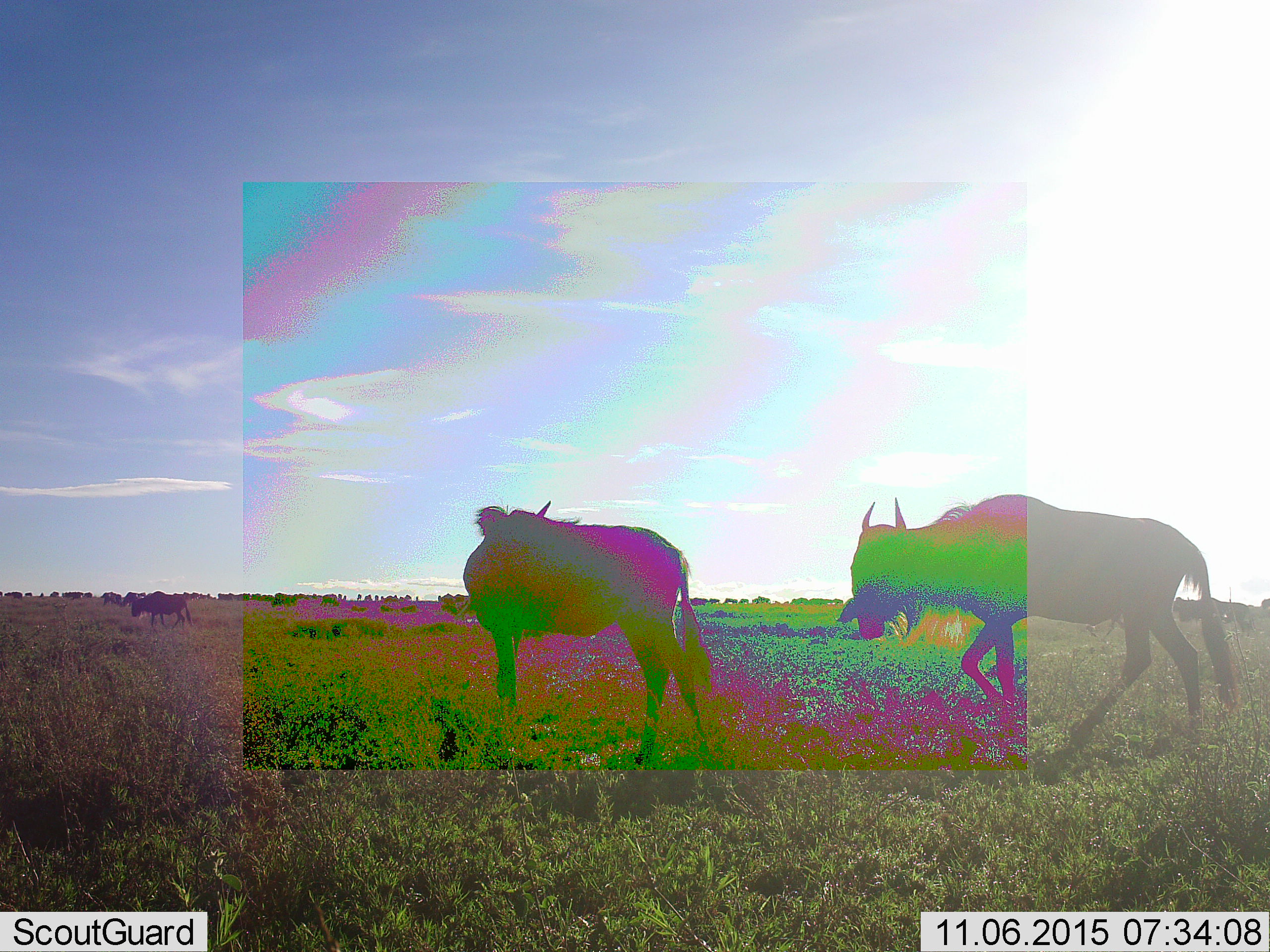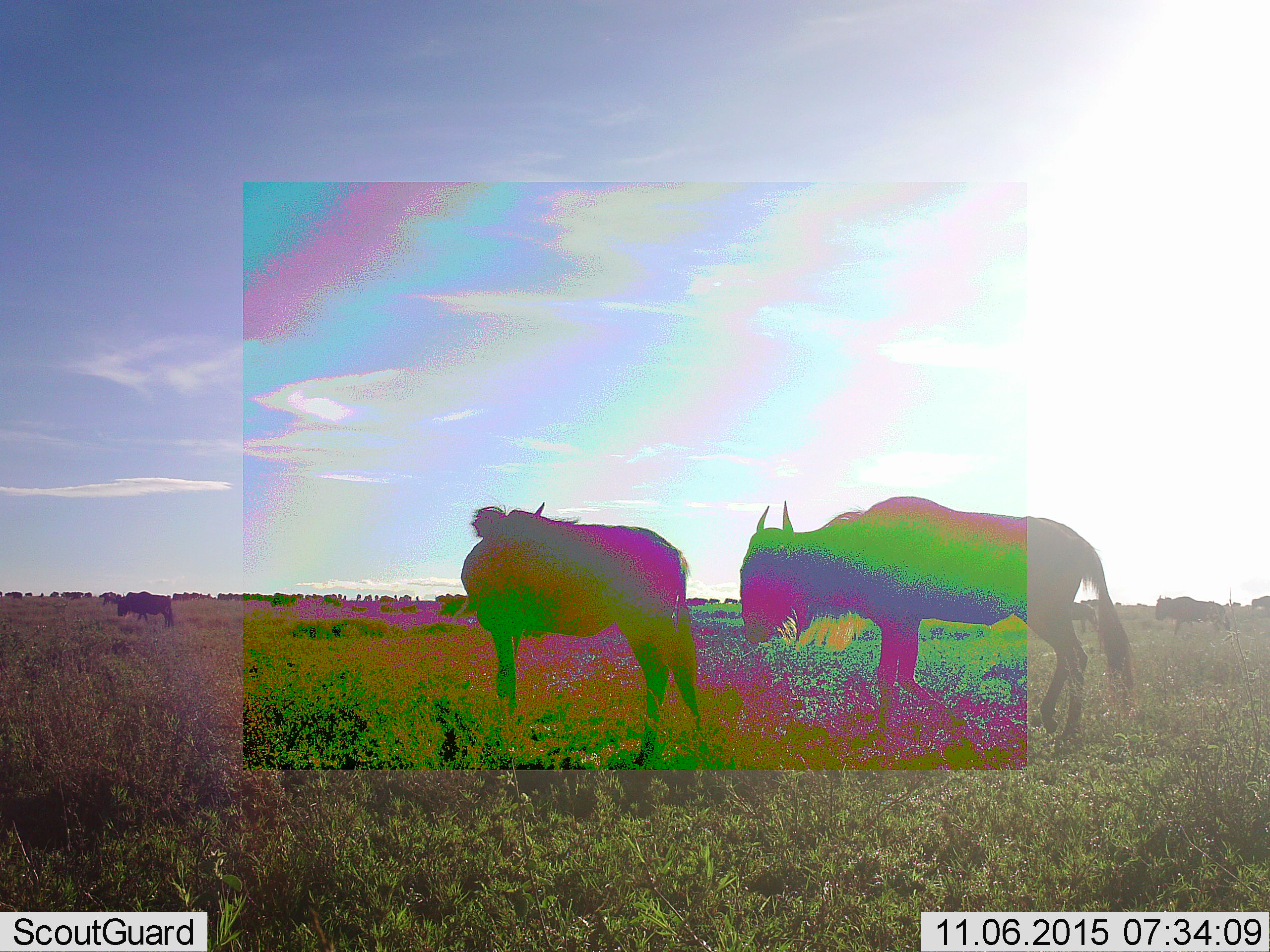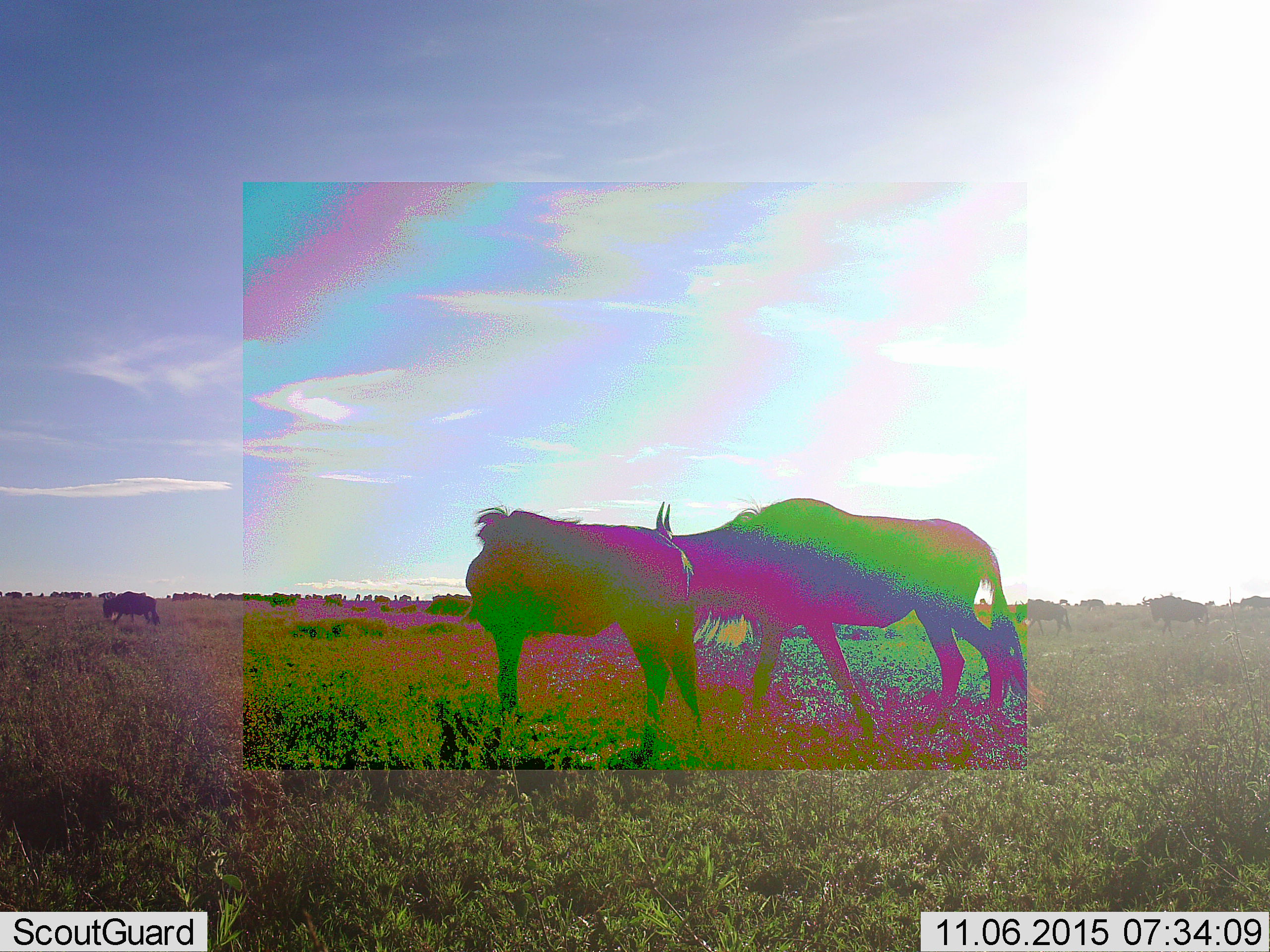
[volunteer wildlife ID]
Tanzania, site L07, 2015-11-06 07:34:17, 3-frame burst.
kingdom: Animalia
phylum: Chordata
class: Mammalia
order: Artiodactyla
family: Bovidae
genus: Connochaetes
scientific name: Connochaetes taurinus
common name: blue wildebeest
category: wildebeest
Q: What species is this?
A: Wildebeest (blue wildebeest) (Connochaetes taurinus).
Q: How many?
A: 11-50.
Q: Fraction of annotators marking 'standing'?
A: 40%.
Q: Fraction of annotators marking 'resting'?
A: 0%.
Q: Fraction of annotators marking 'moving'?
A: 80%.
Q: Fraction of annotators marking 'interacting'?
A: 10%.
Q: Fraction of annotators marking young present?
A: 0%.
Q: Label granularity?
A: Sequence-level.